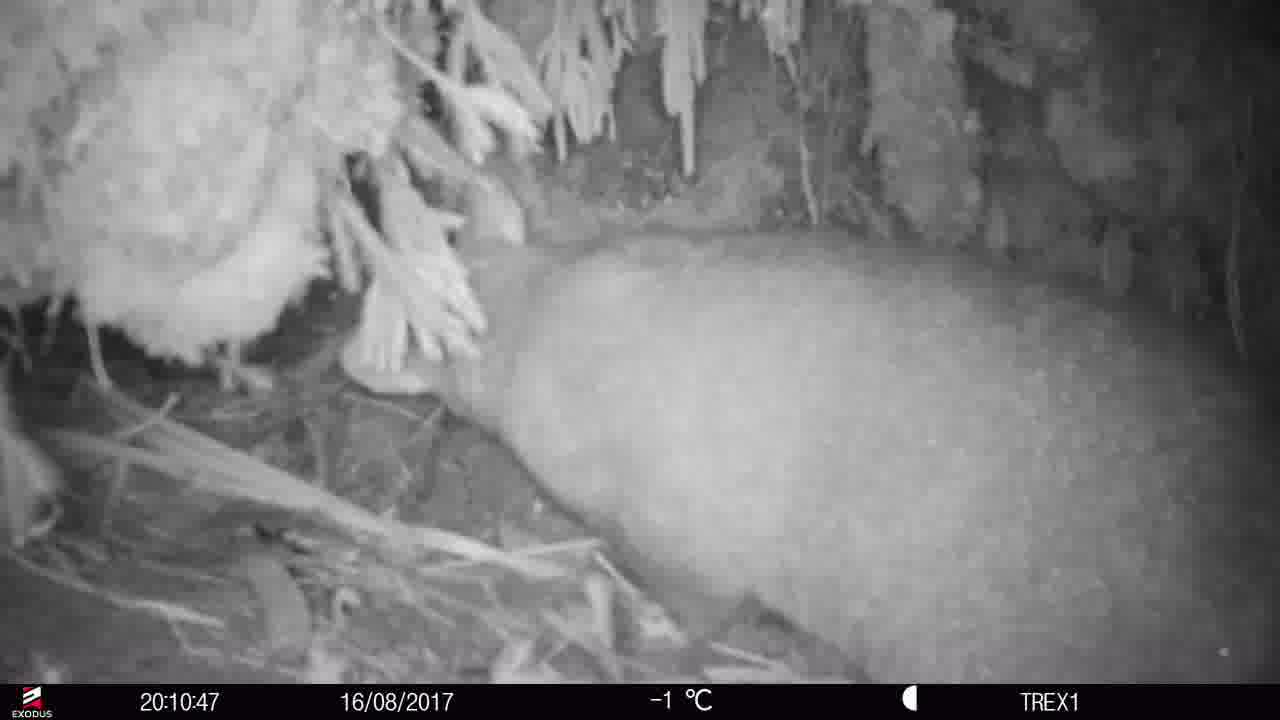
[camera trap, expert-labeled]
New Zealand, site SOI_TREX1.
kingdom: Animalia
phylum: Chordata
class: Mammalia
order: Diprotodontia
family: Phalangeridae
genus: Trichosurus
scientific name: Trichosurus vulpecula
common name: common brushtail possum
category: possum